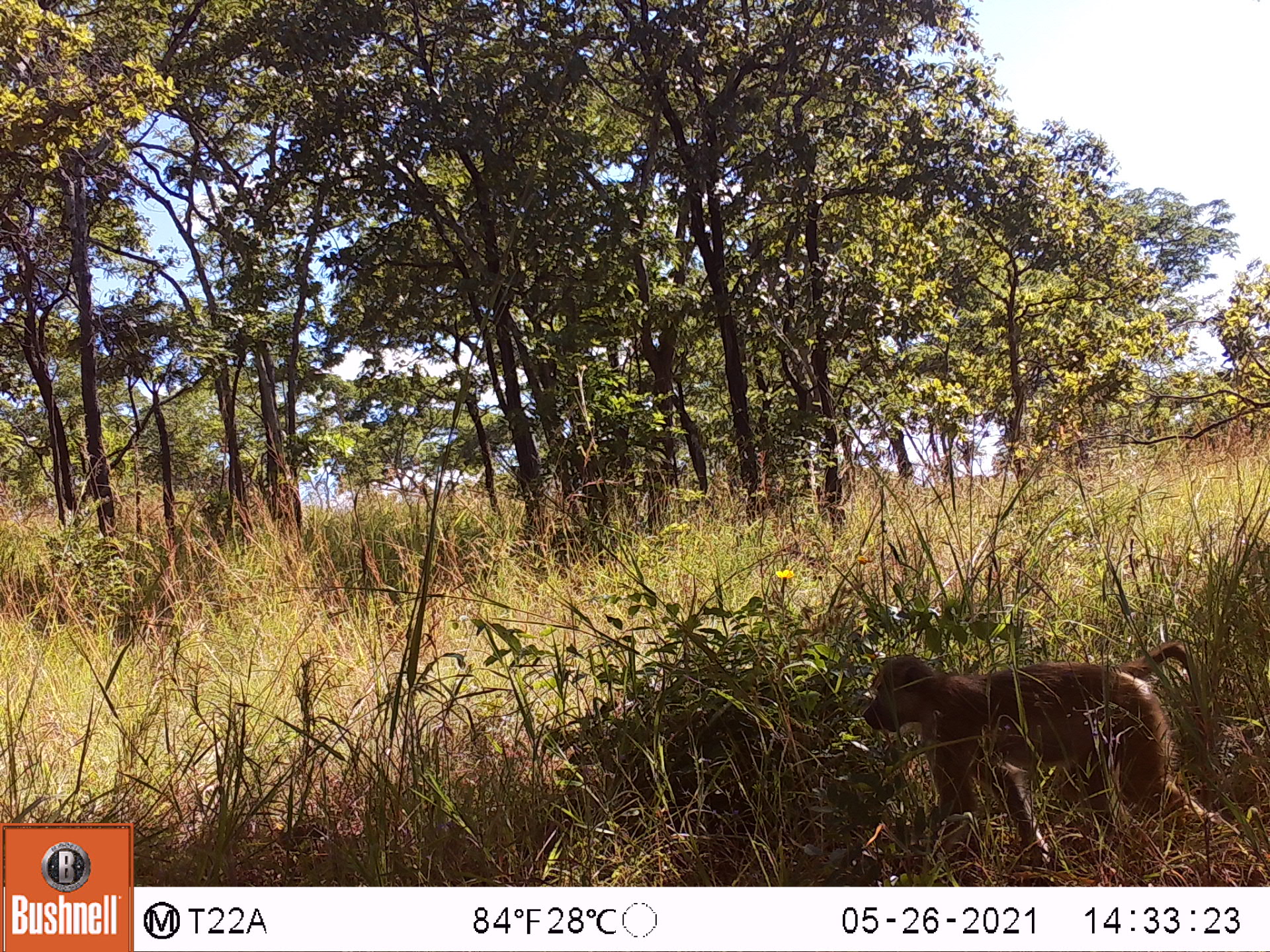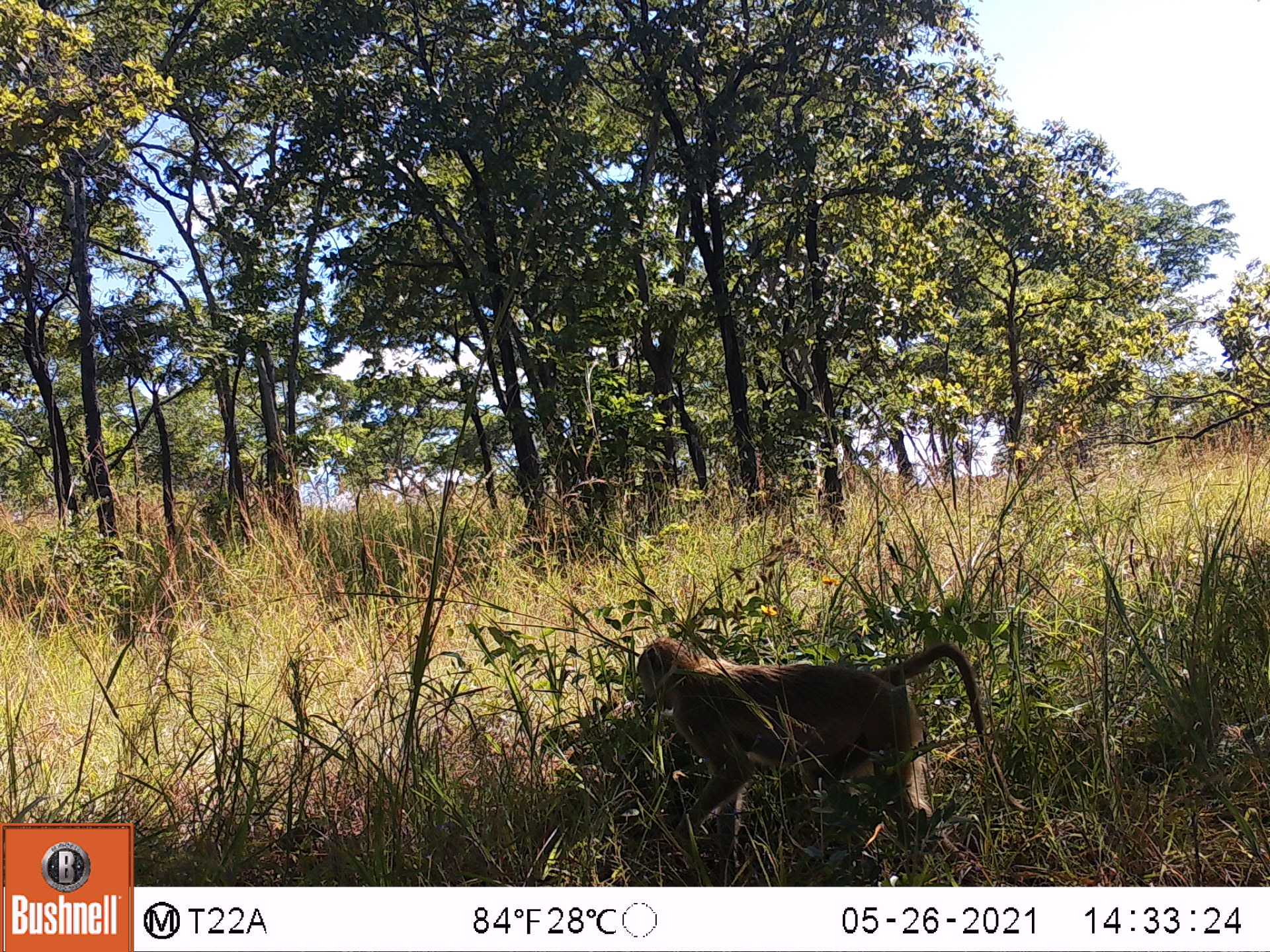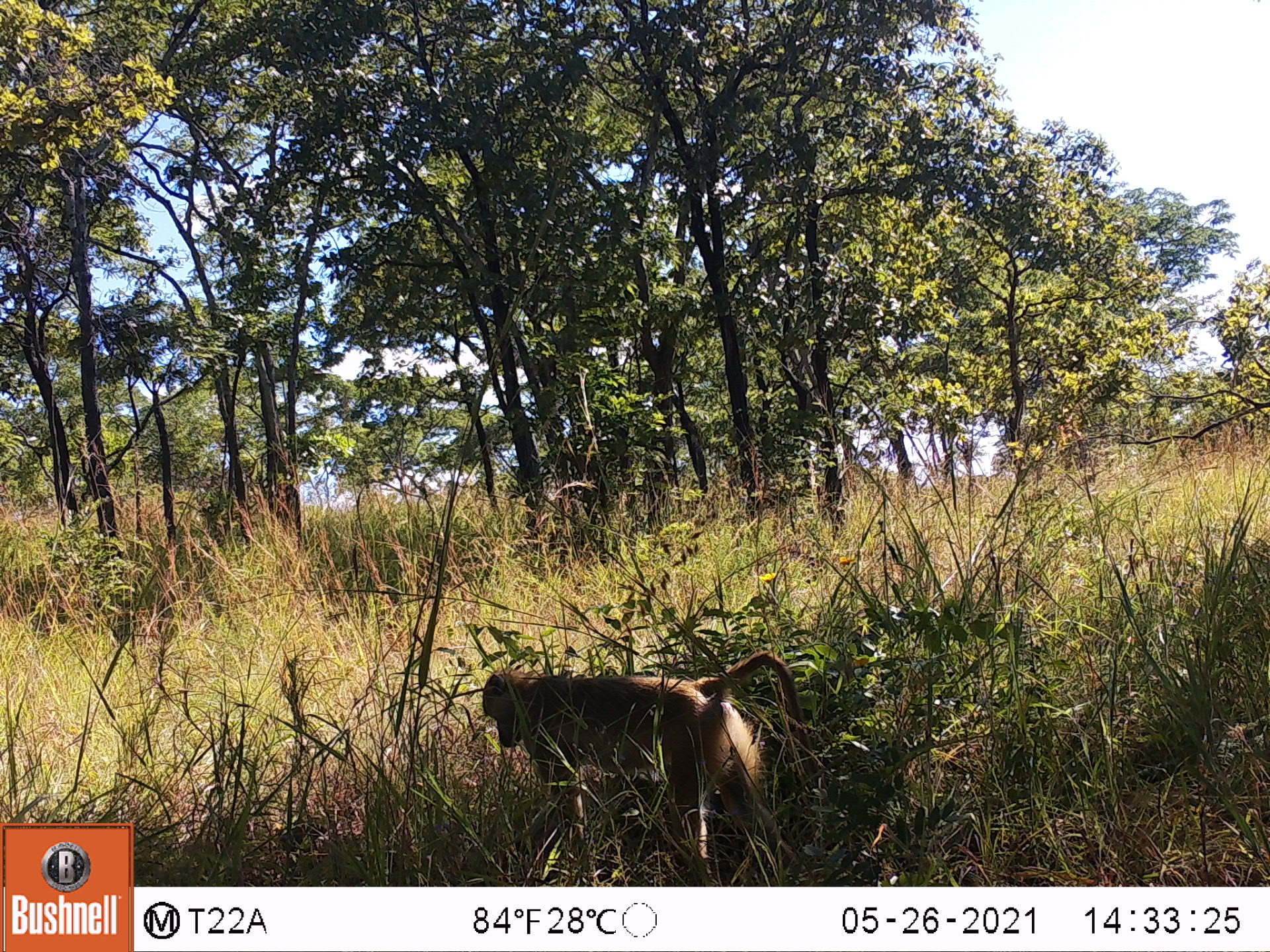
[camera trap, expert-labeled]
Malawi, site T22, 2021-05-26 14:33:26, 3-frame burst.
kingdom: Animalia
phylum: Chordata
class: Mammalia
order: Primates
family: Cercopithecidae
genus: Papio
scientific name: Papio cynocephalus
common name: yellow baboon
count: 1